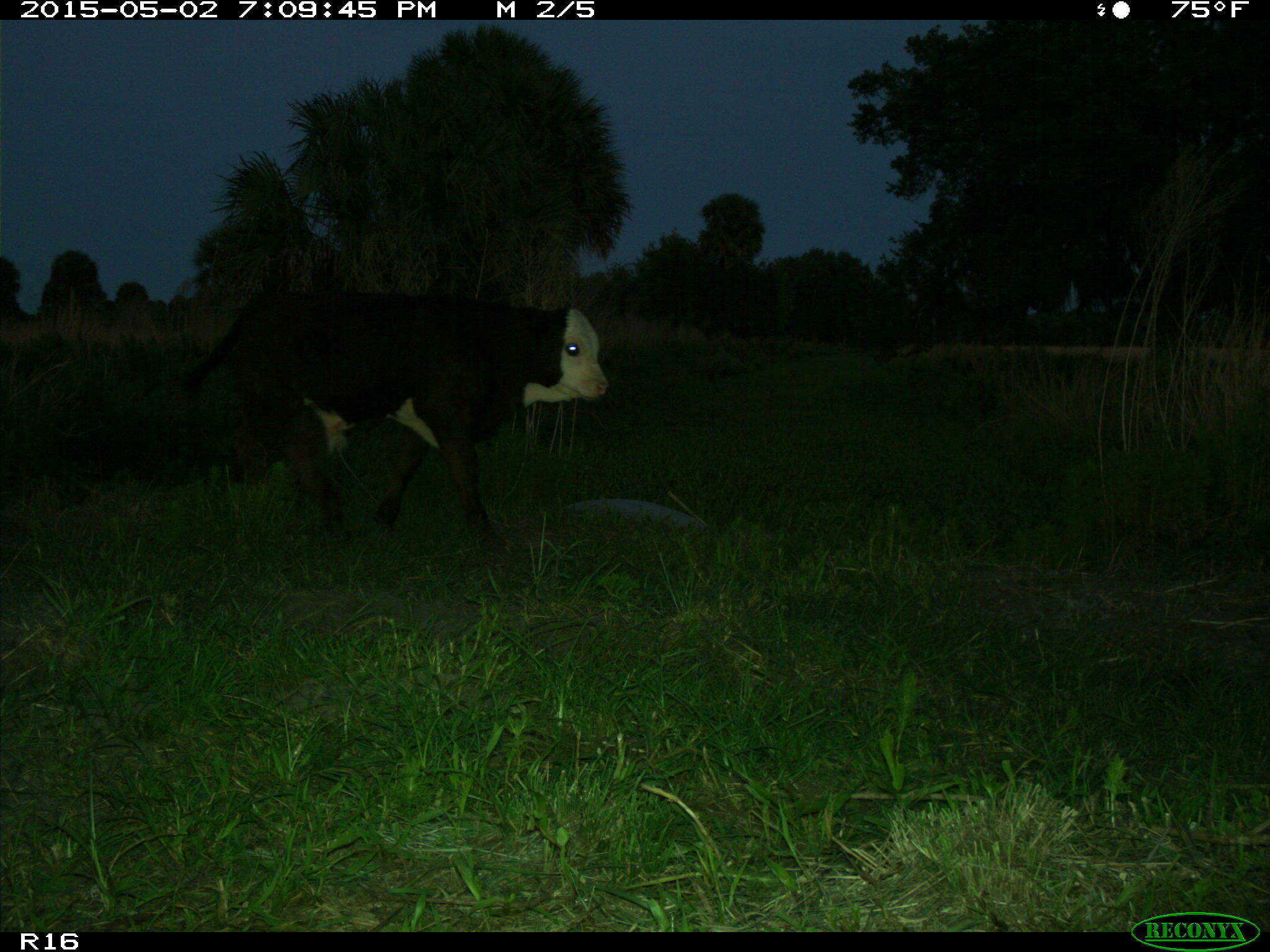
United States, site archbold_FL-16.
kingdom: Animalia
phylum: Chordata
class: Mammalia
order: Artiodactyla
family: Bovidae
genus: Bos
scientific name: Bos taurus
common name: domestic cow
Bos taurus (domestic cow).